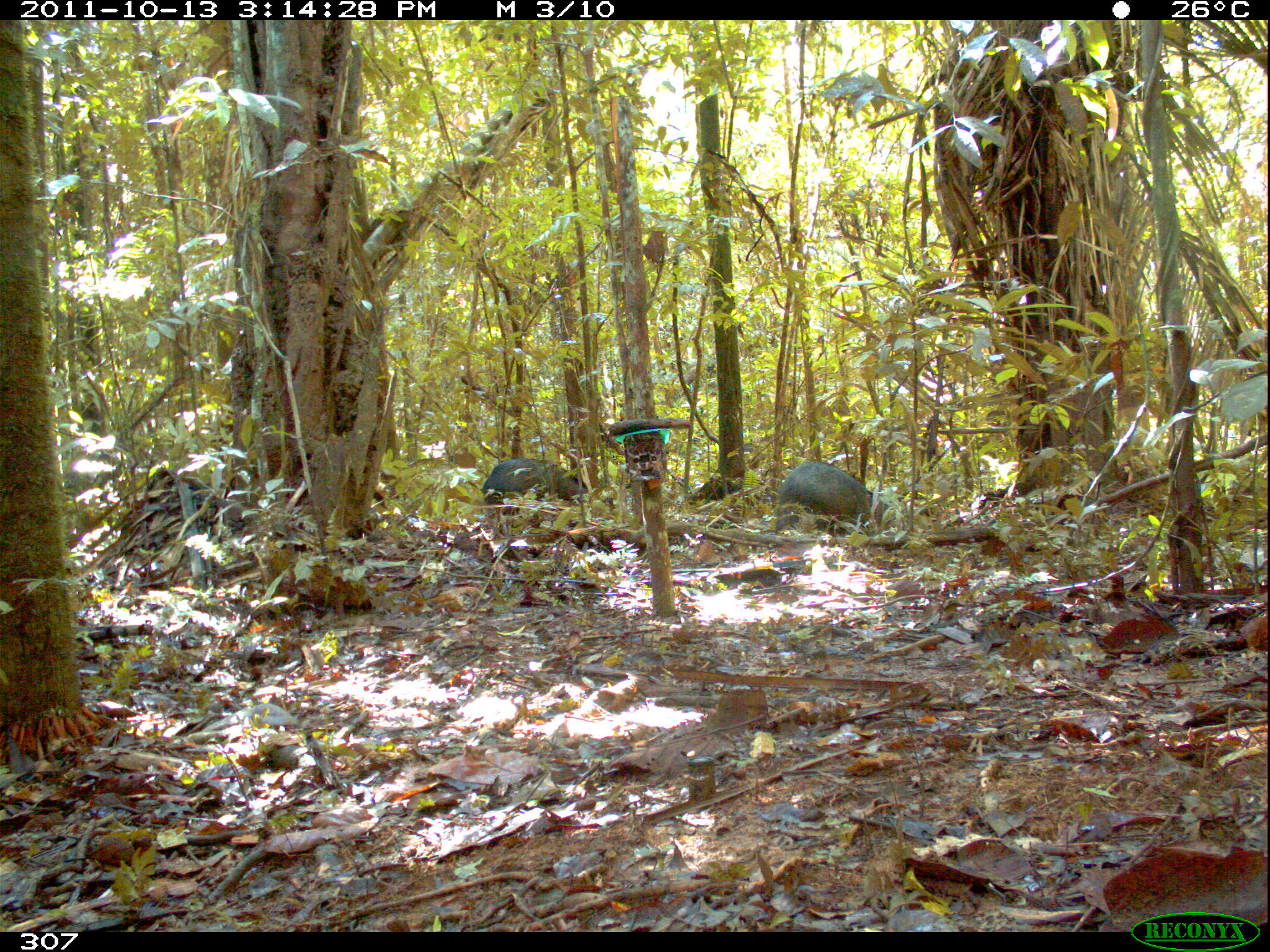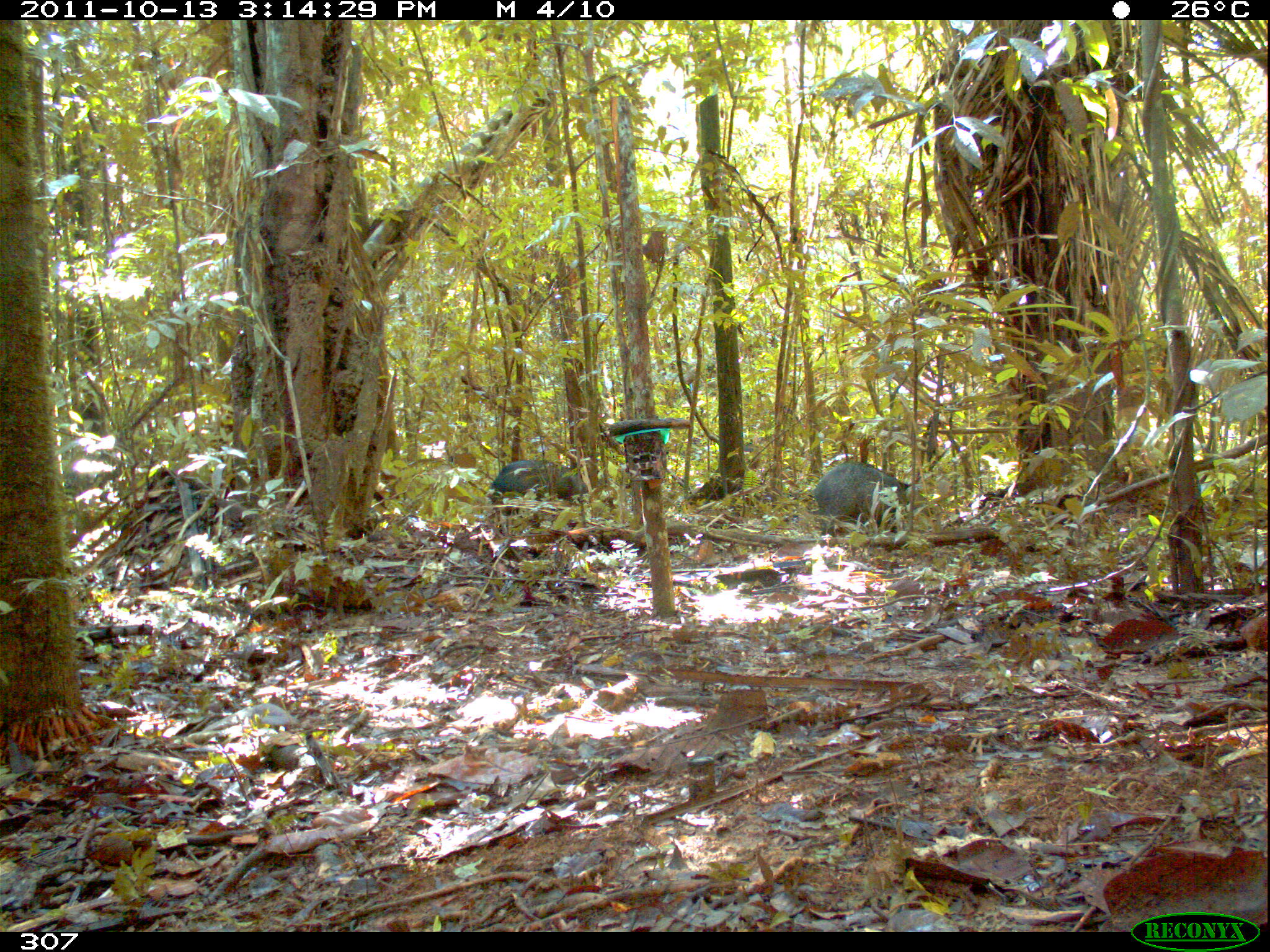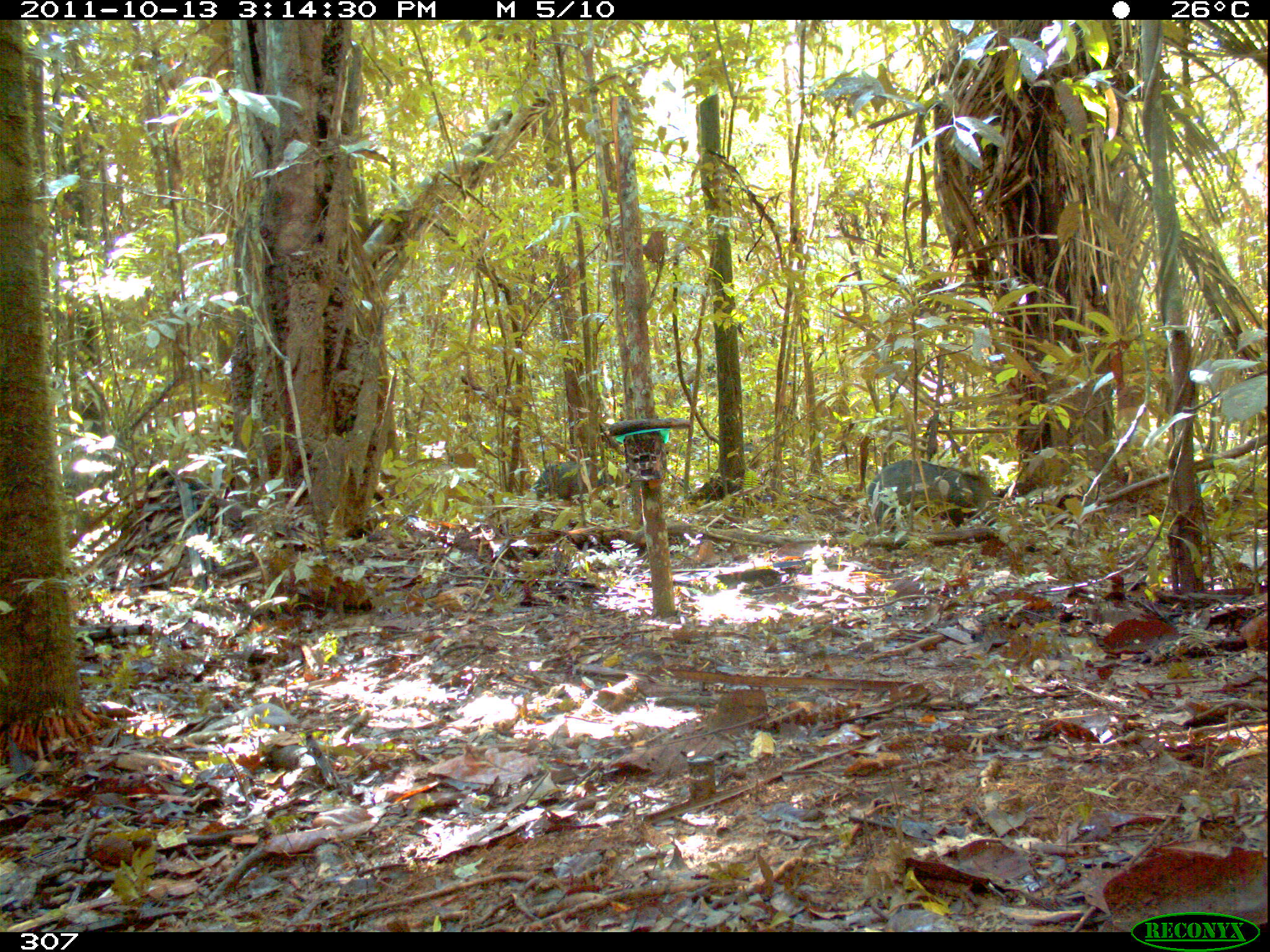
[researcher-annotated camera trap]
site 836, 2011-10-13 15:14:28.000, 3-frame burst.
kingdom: Animalia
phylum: Chordata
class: Mammalia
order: Artiodactyla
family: Tayassuidae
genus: Pecari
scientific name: Pecari tajacu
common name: collared peccary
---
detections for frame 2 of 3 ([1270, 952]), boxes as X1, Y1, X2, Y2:
pecari tajacu: 813, 460, 913, 537; 489, 459, 590, 510